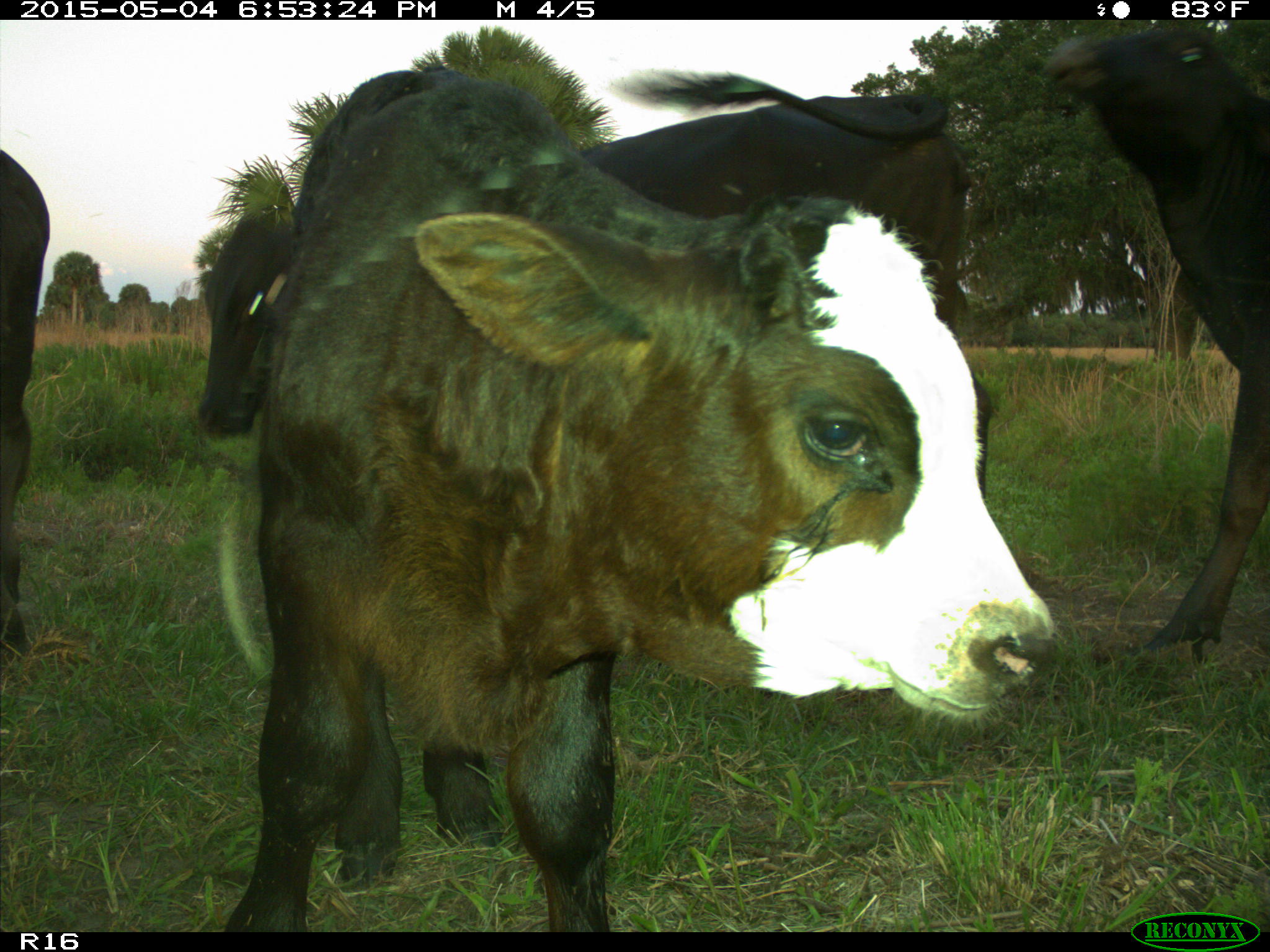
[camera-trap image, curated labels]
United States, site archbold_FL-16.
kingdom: Animalia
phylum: Chordata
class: Mammalia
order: Artiodactyla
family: Bovidae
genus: Bos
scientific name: Bos taurus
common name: domestic cow